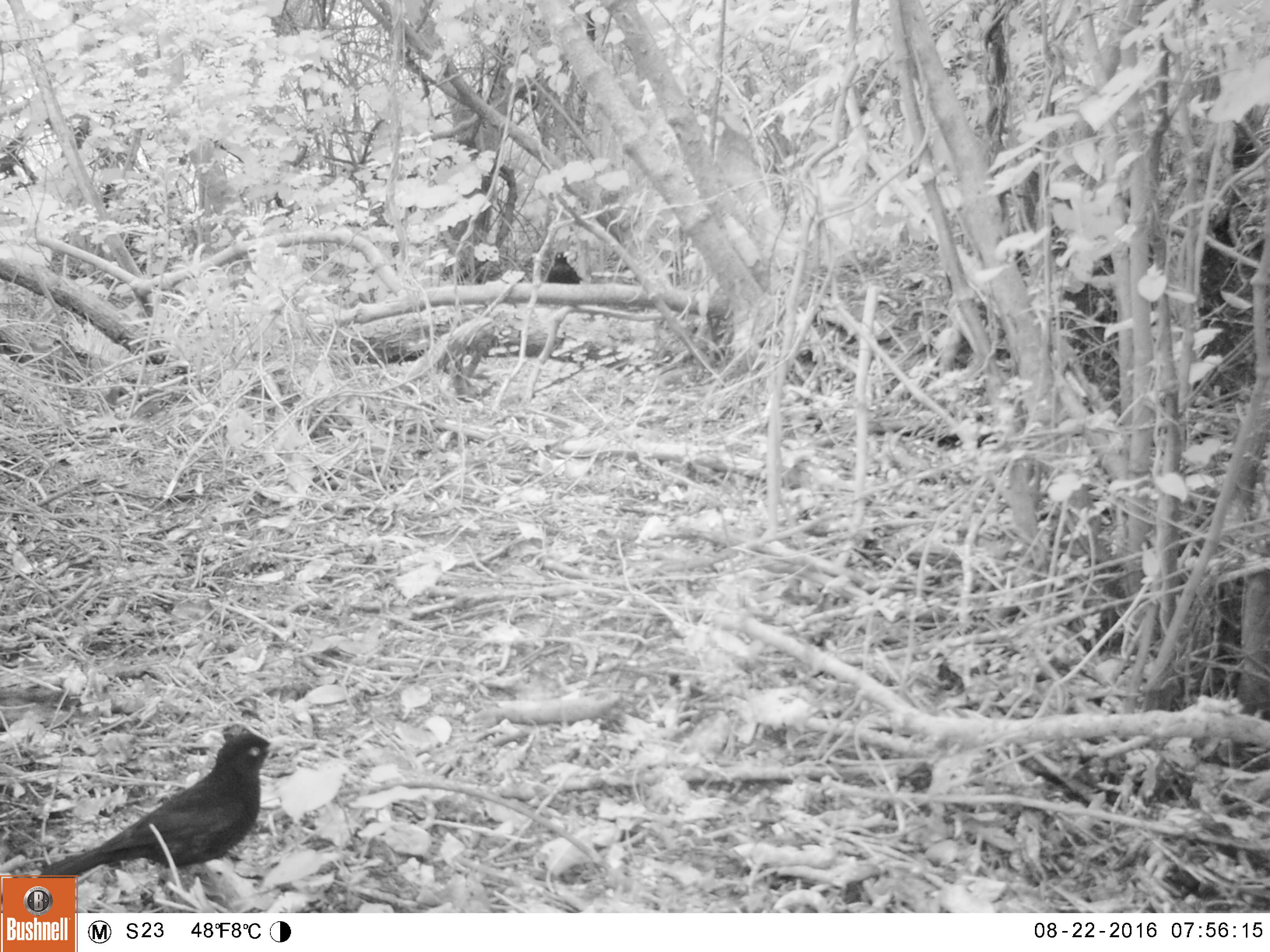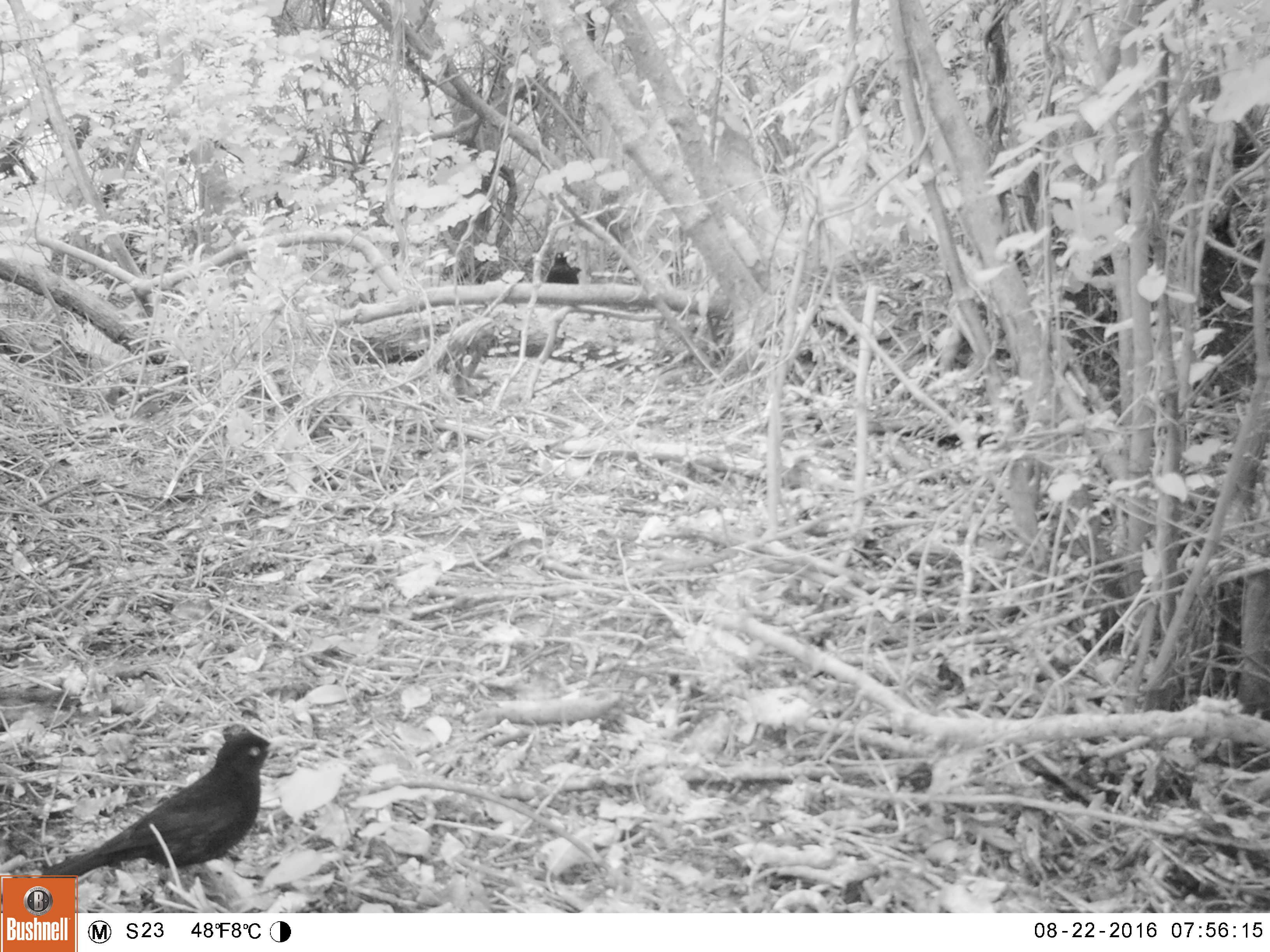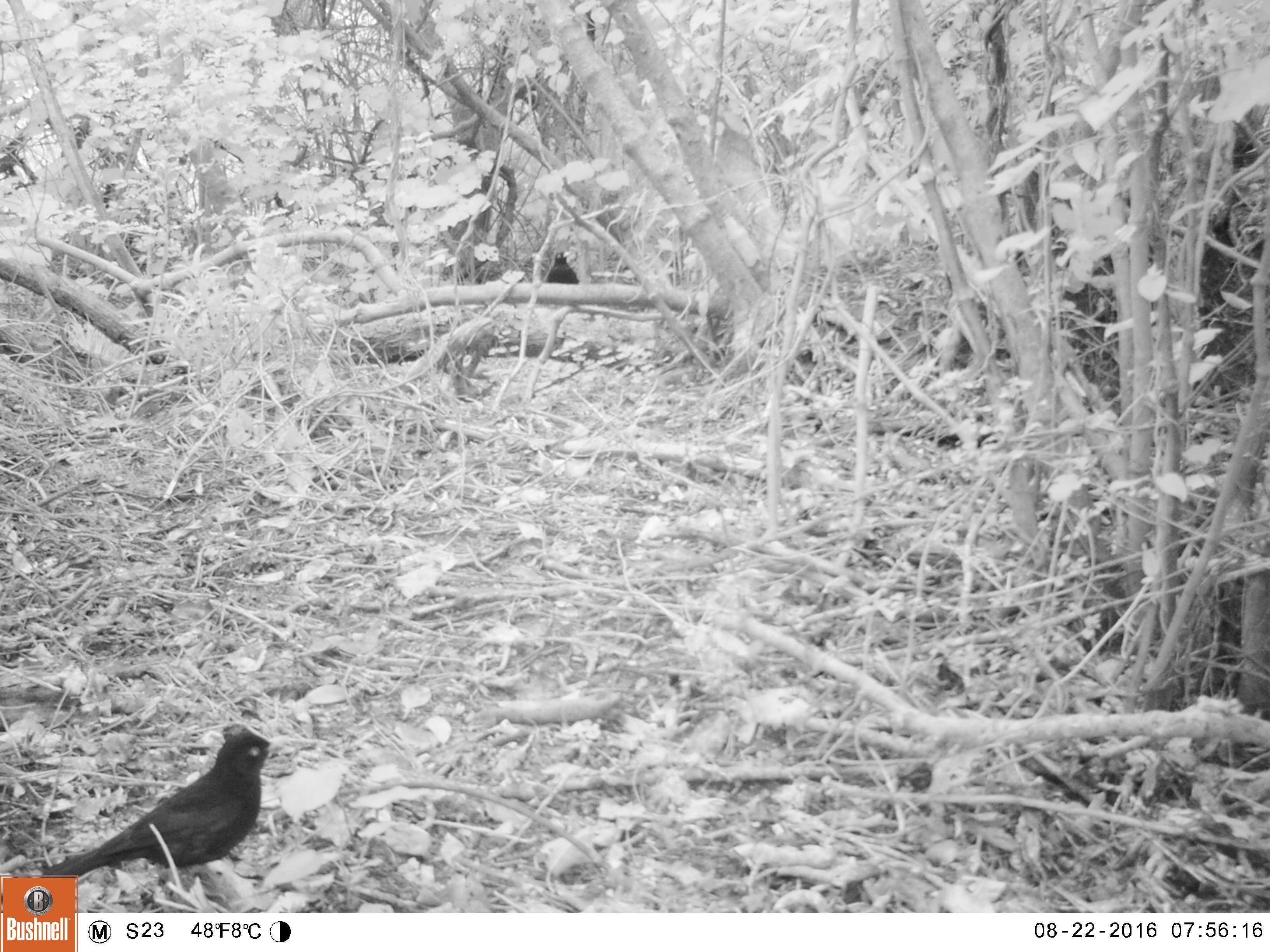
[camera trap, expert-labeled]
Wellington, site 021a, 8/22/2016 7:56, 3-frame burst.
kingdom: Animalia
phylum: Chordata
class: Aves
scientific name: Aves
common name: bird